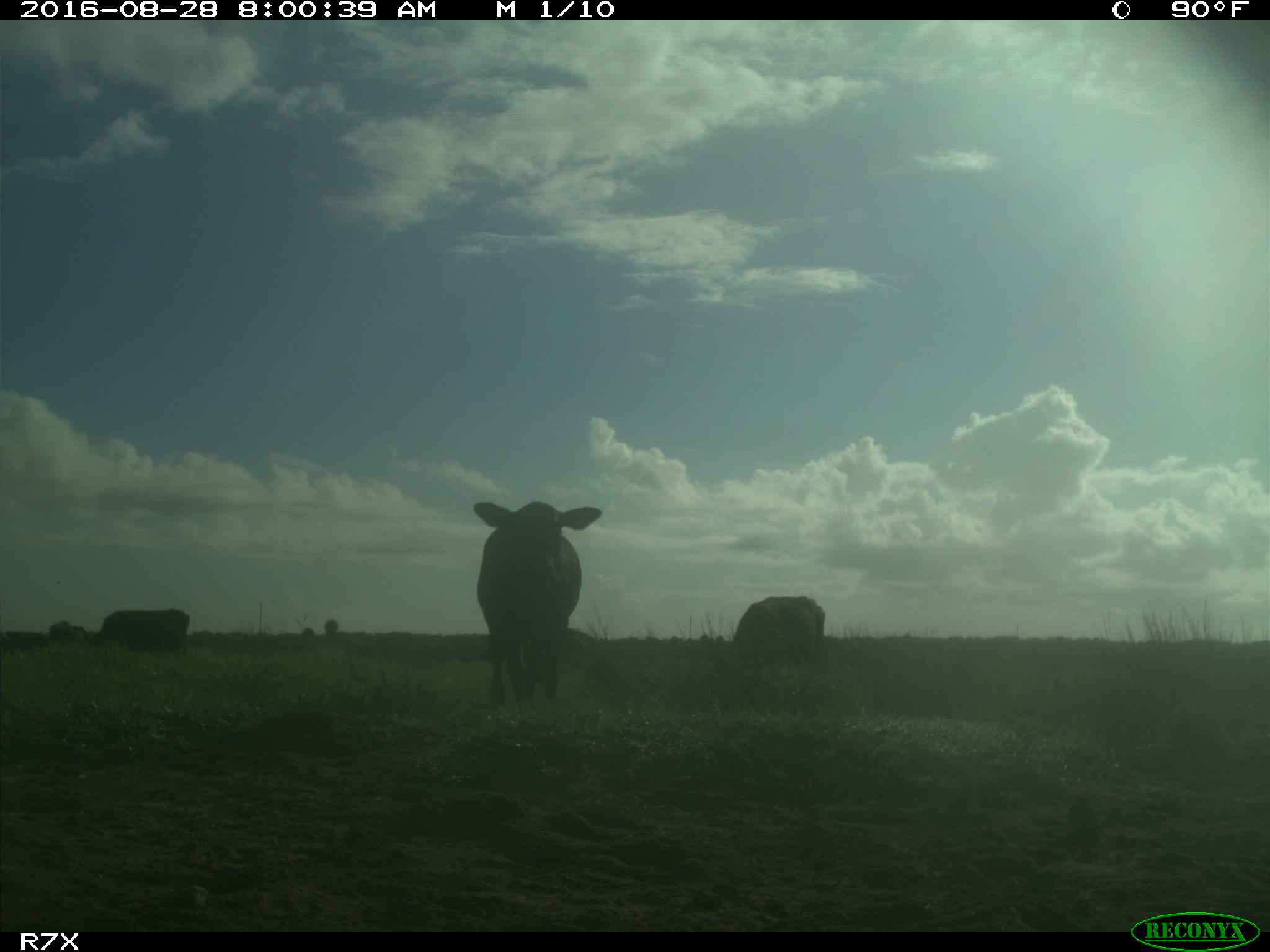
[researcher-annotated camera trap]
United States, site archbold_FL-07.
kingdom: Animalia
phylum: Chordata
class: Mammalia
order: Artiodactyla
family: Bovidae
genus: Bos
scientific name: Bos taurus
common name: domestic cow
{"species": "Bos taurus (domestic cow)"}